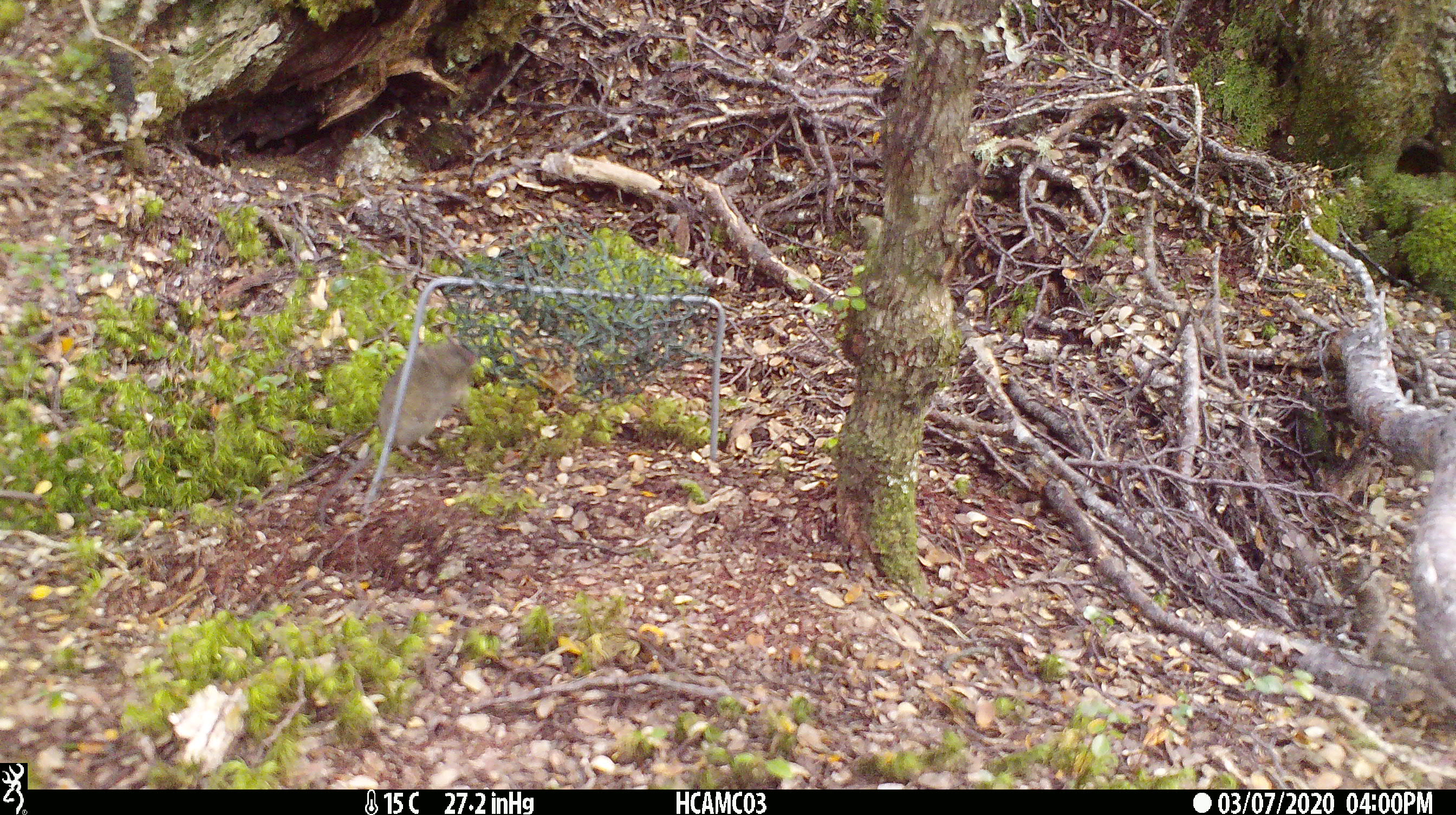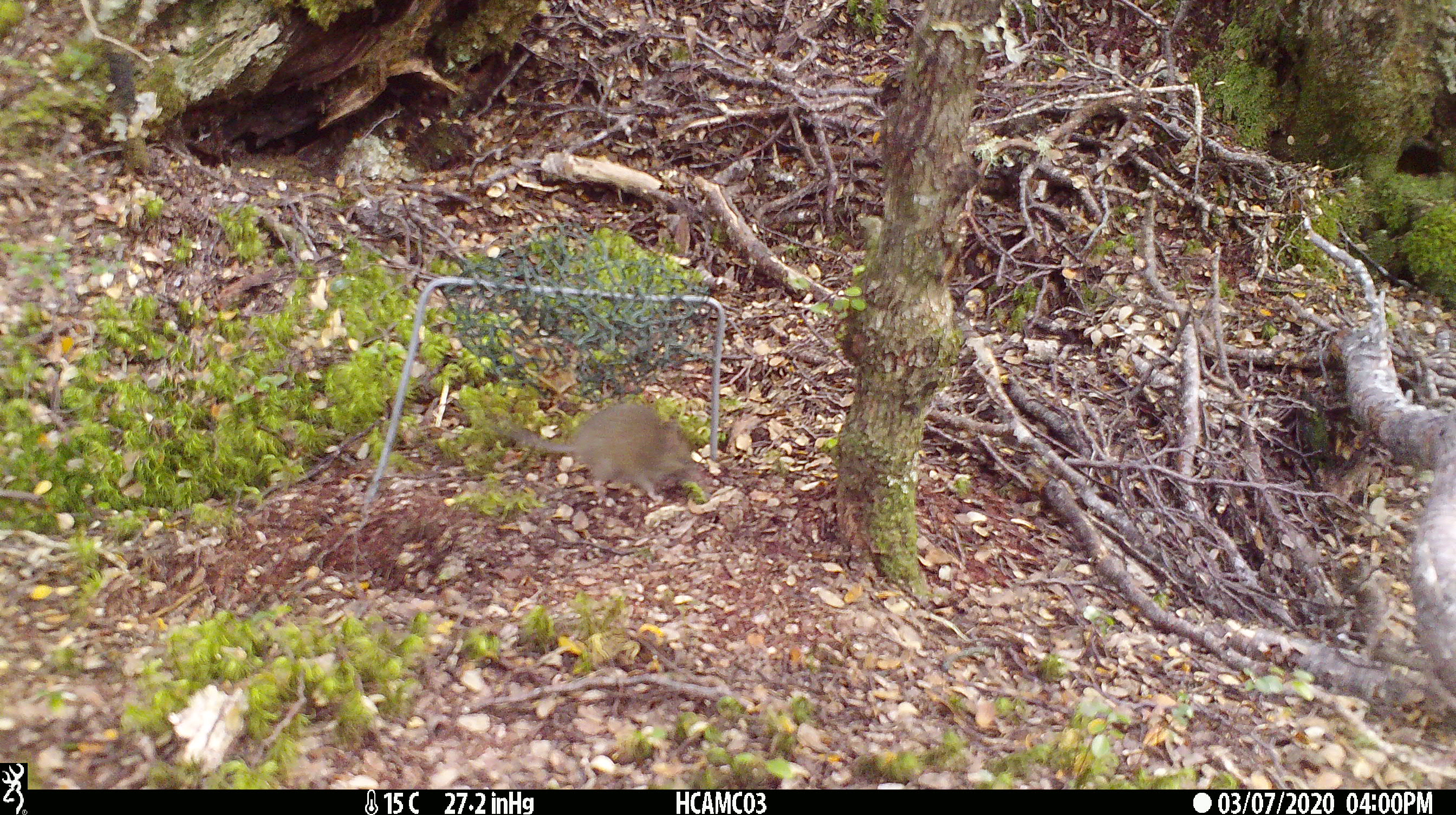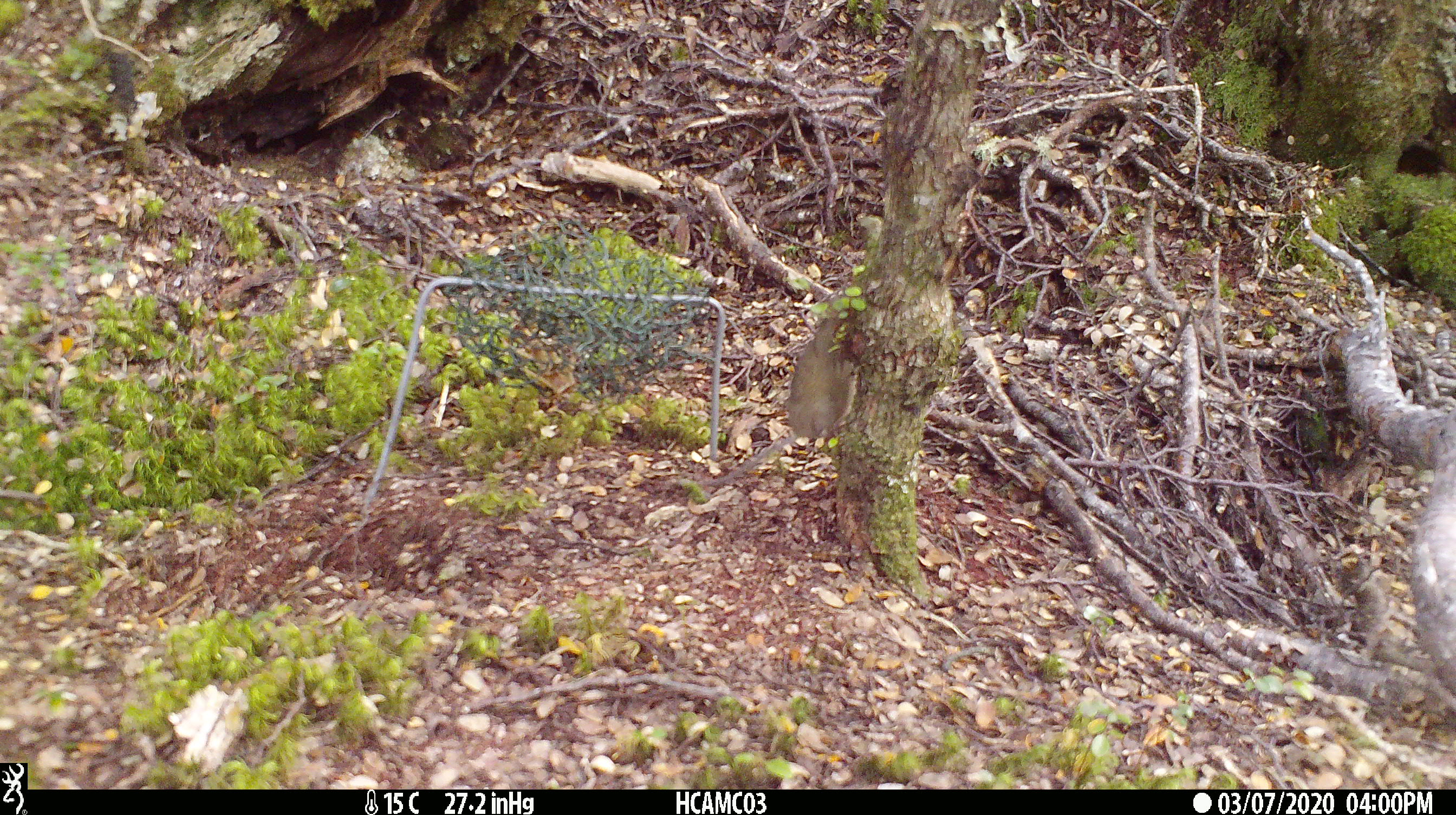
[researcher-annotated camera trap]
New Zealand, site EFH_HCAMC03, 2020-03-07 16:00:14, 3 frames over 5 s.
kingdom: Animalia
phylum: Chordata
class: Mammalia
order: Rodentia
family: Muridae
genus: Mus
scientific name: Mus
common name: mouse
Mouse (Mus).